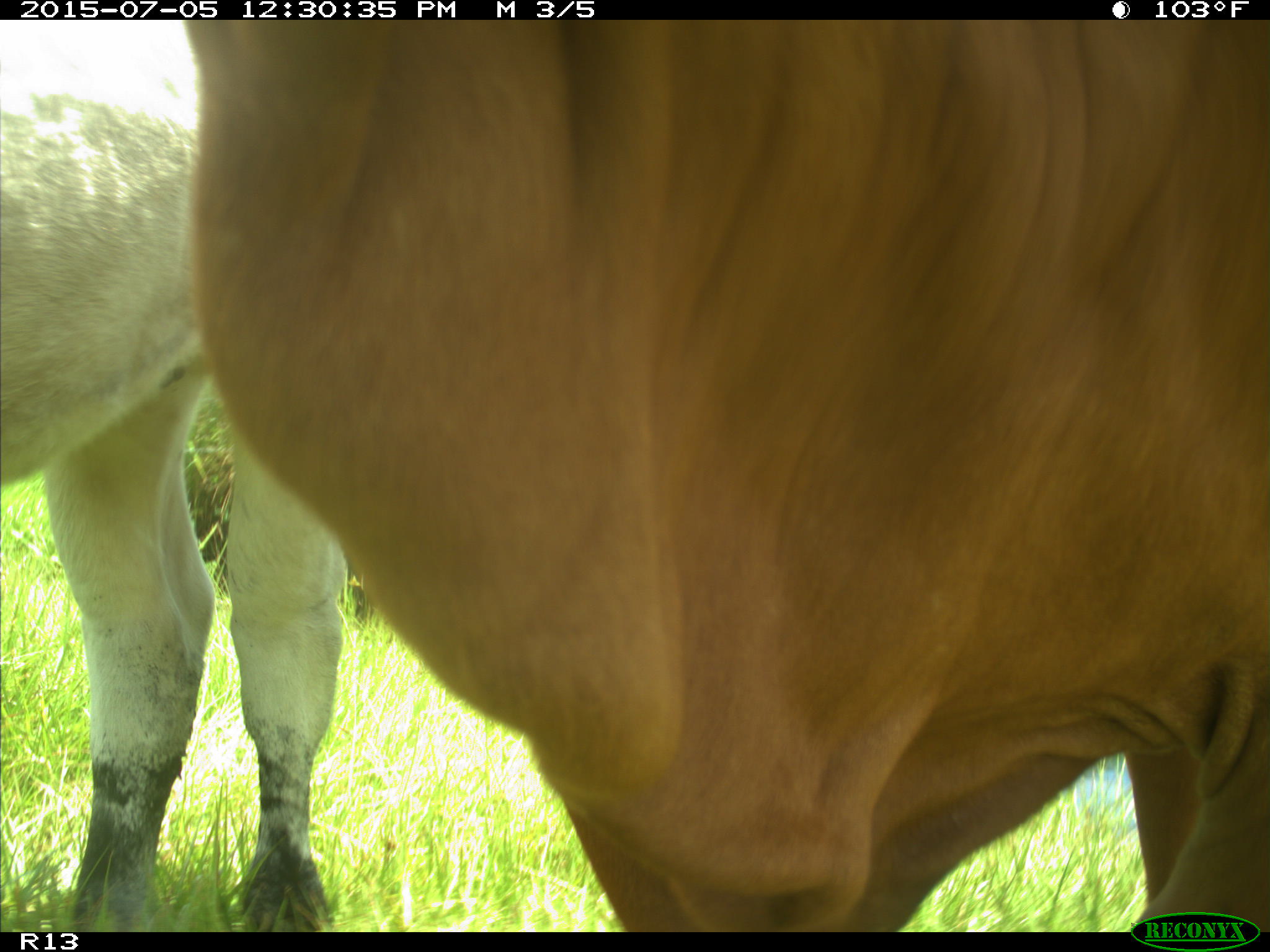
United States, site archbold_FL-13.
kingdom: Animalia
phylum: Chordata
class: Mammalia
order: Artiodactyla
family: Bovidae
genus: Bos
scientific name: Bos taurus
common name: domestic cow